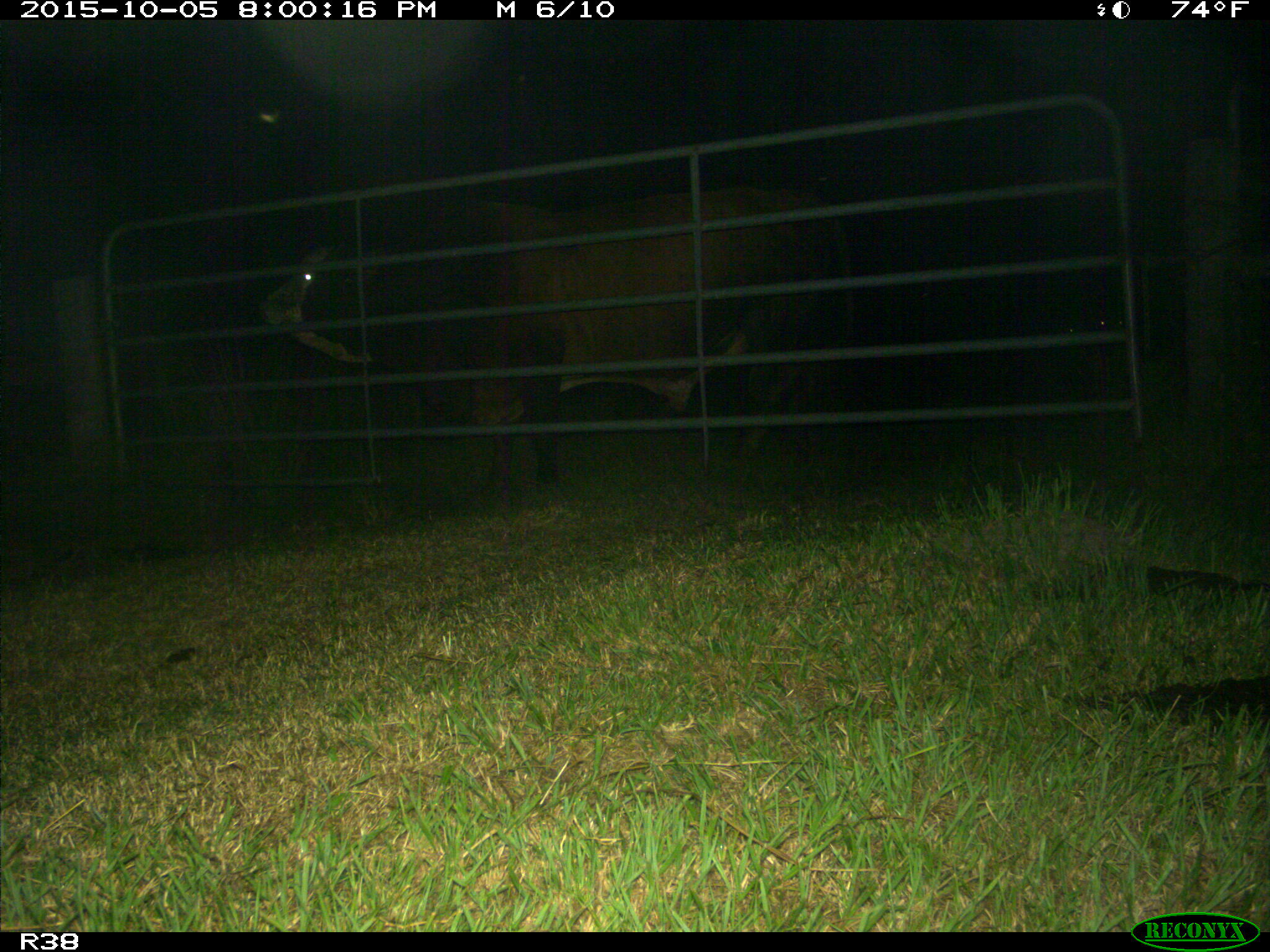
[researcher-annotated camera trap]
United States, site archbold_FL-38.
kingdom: Animalia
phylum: Chordata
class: Mammalia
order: Artiodactyla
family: Bovidae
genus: Bos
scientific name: Bos taurus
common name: domestic cow